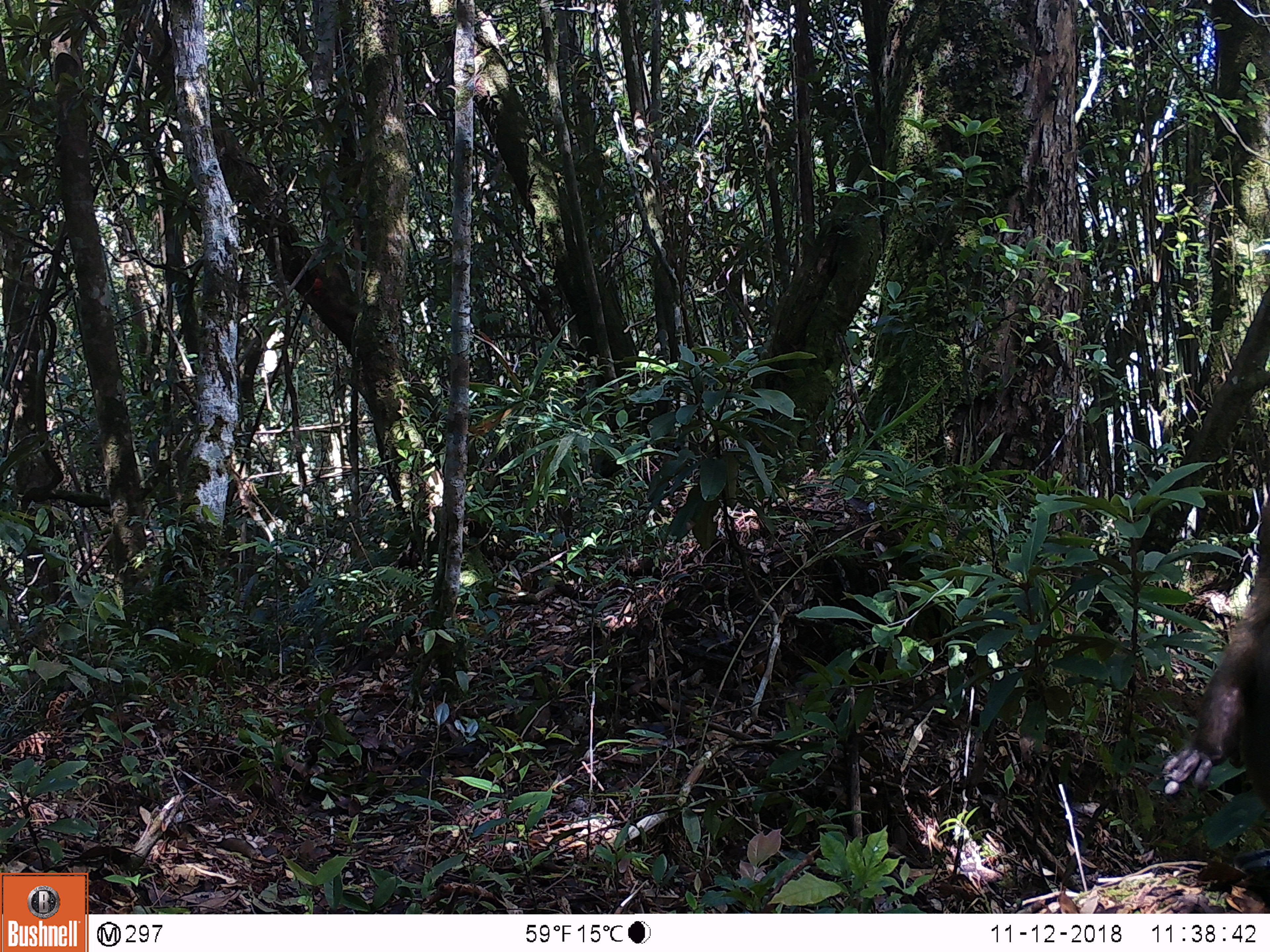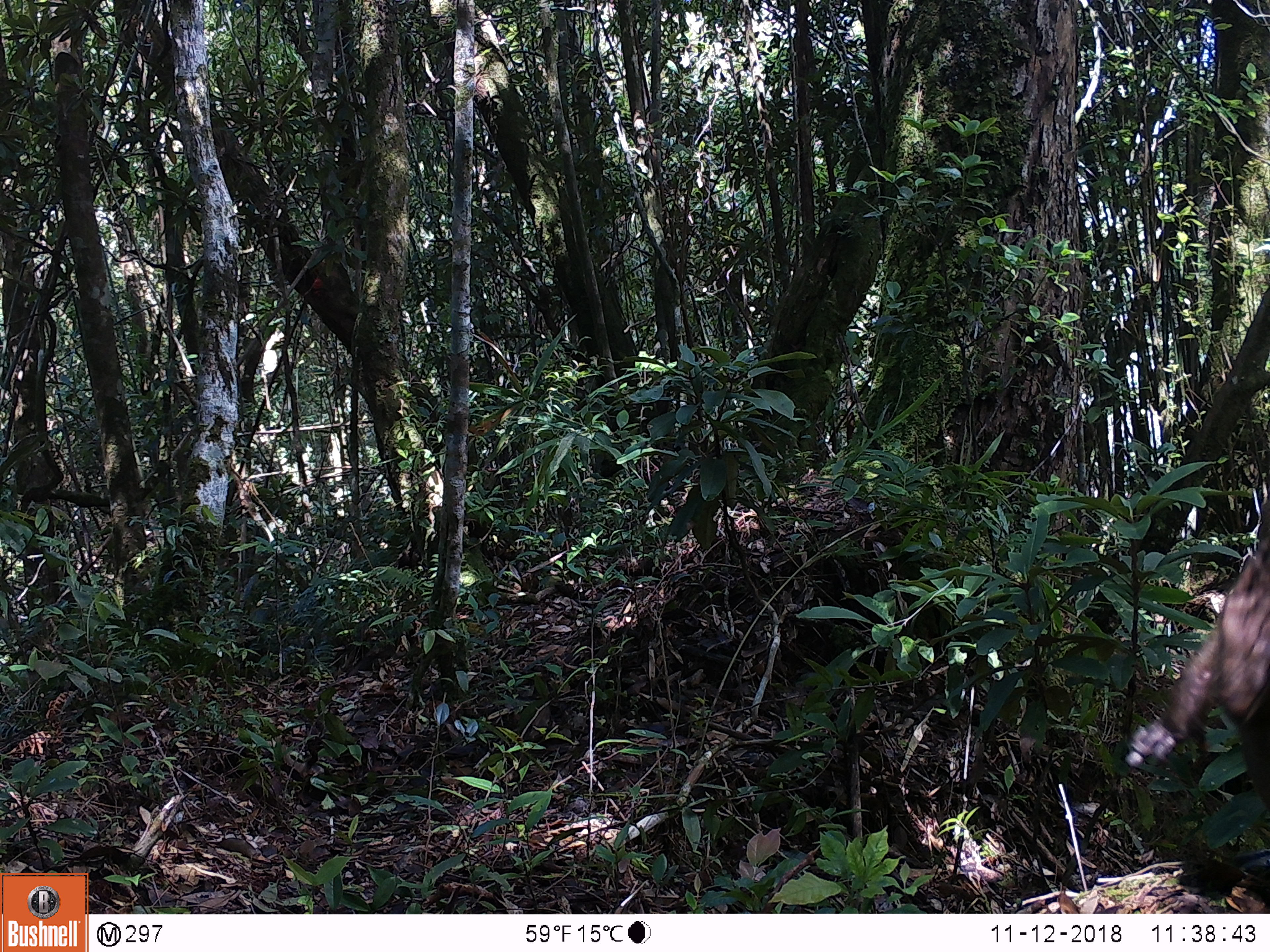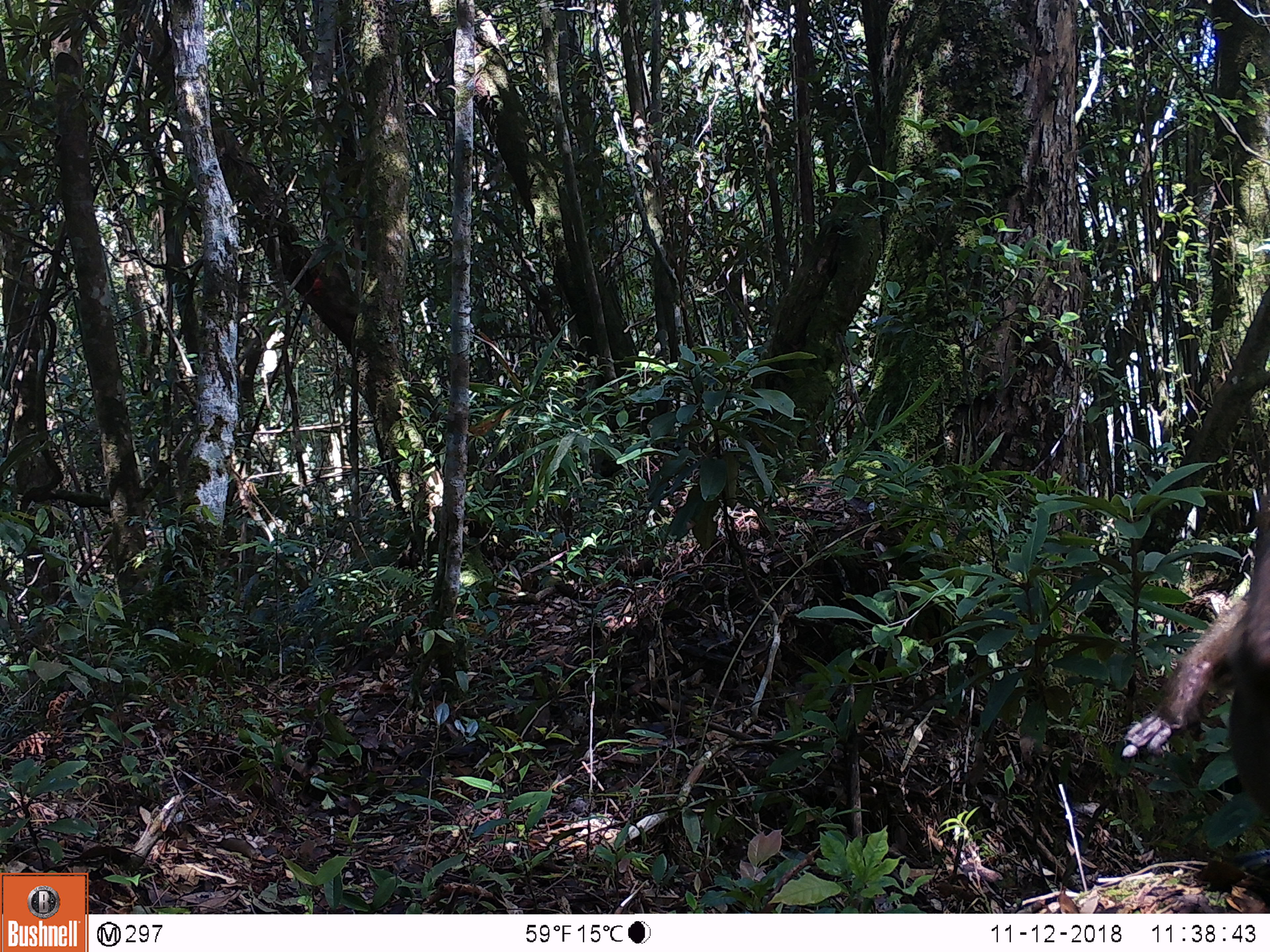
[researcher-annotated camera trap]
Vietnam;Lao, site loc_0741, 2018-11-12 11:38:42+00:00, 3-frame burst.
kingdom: Animalia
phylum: Chordata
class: Mammalia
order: Primates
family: Cercopithecidae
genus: Macaca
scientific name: Macaca arctoides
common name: stump-tailed macaque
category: stump tailed macaque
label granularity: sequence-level